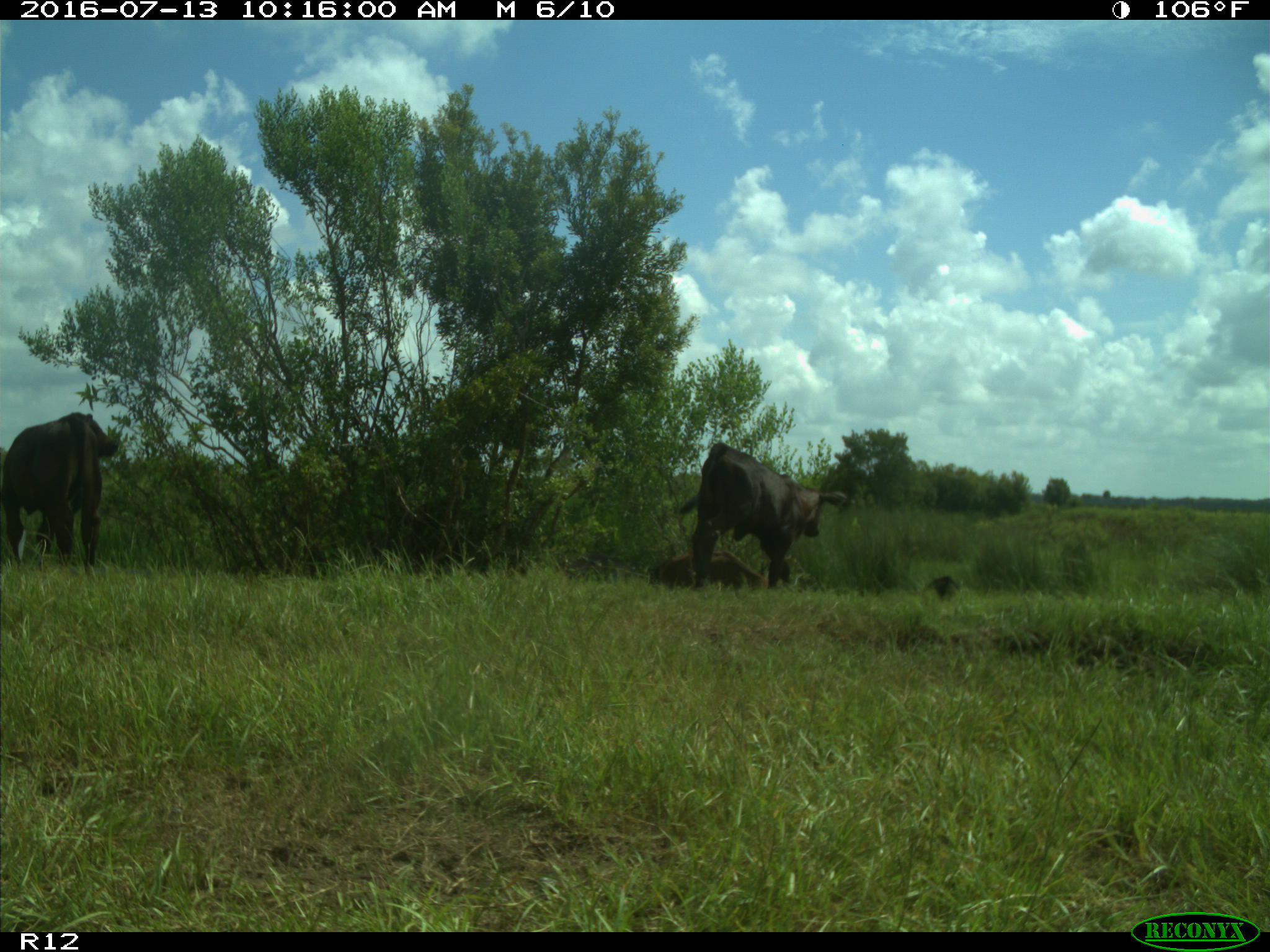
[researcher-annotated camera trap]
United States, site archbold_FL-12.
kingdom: Animalia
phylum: Chordata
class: Mammalia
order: Artiodactyla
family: Bovidae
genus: Bos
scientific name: Bos taurus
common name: domestic cow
Bos taurus (domestic cow).